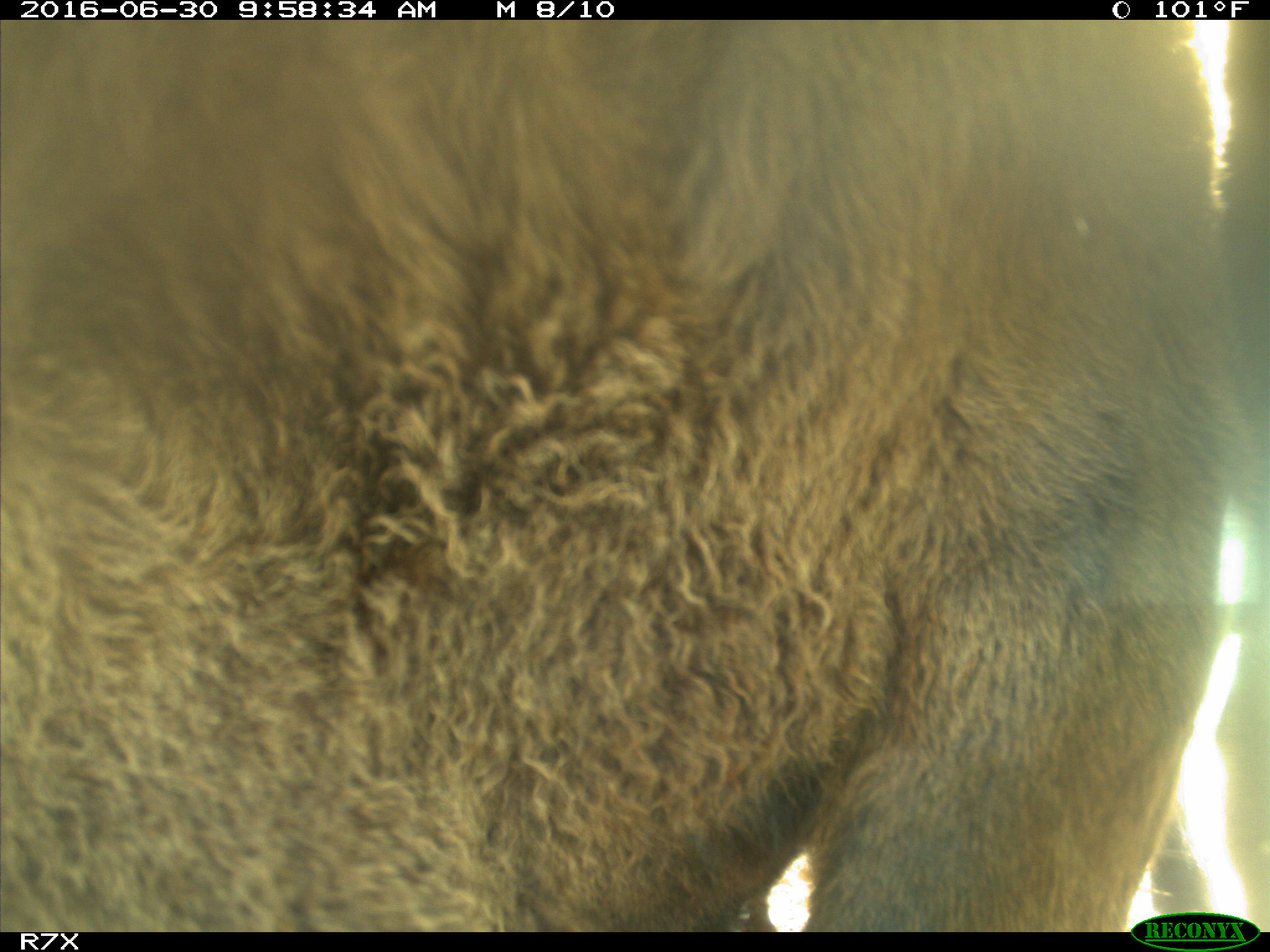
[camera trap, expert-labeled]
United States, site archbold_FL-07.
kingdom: Animalia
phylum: Chordata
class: Mammalia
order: Artiodactyla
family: Bovidae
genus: Bos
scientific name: Bos taurus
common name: domestic cow